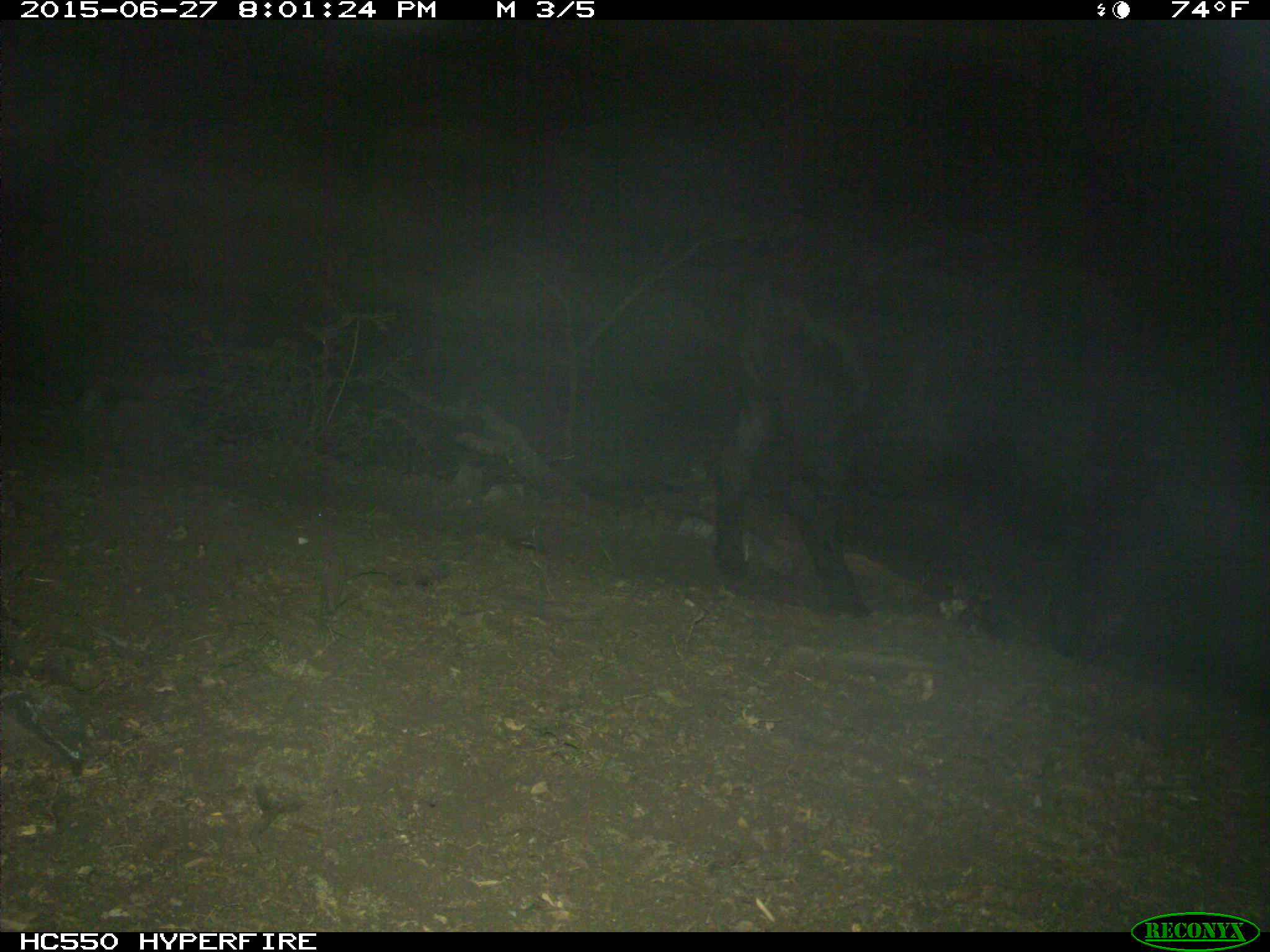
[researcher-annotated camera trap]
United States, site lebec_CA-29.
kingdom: Animalia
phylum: Chordata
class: Mammalia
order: Artiodactyla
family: Bovidae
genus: Bos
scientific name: Bos taurus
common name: domestic cow